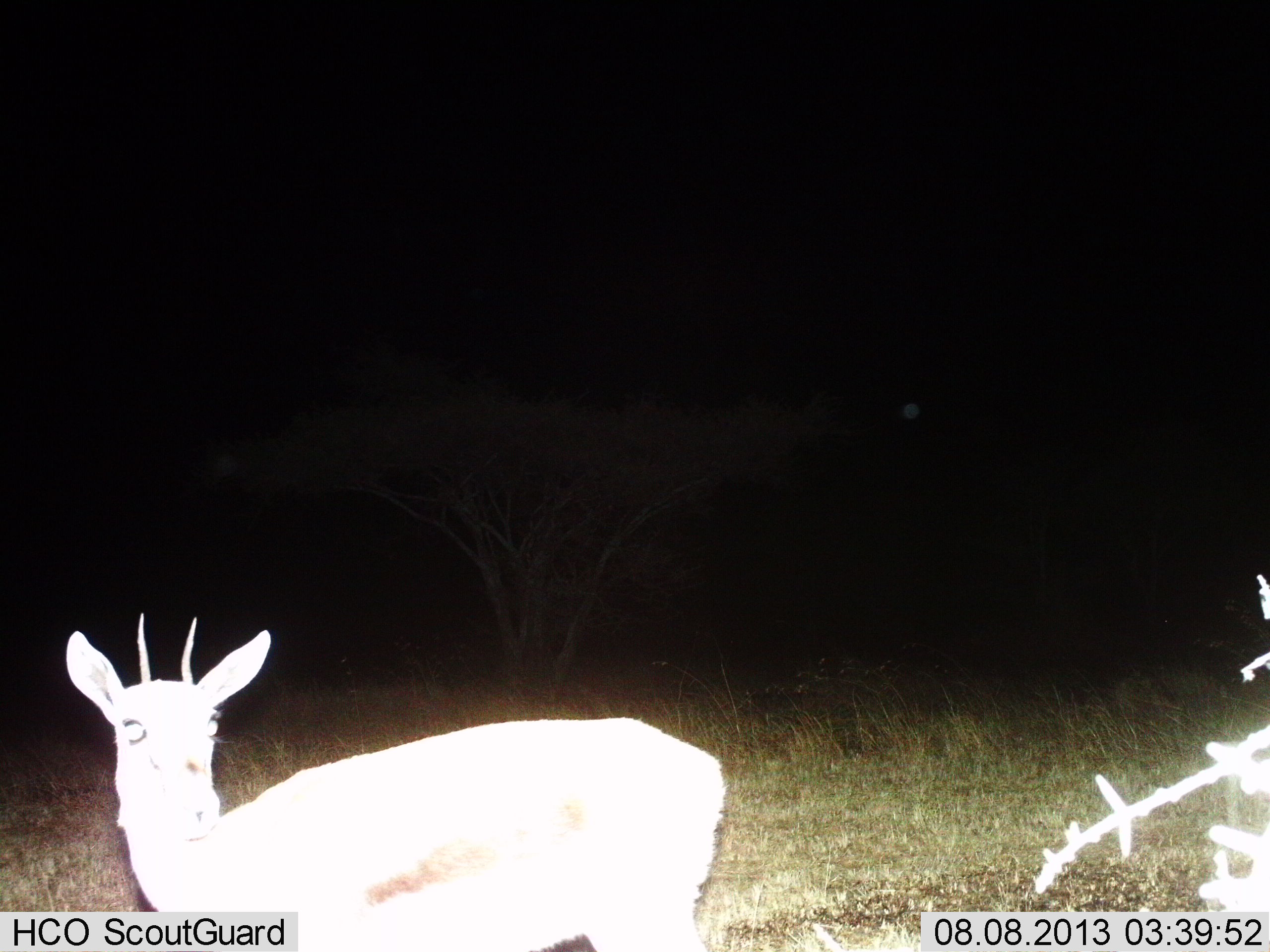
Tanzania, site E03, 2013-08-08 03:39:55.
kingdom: Animalia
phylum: Chordata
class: Mammalia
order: Artiodactyla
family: Bovidae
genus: Eudorcas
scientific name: Eudorcas thomsonii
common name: thomson's gazelle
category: gazellethomsons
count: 1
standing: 100%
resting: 0%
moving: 0%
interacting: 0%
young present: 0%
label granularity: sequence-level